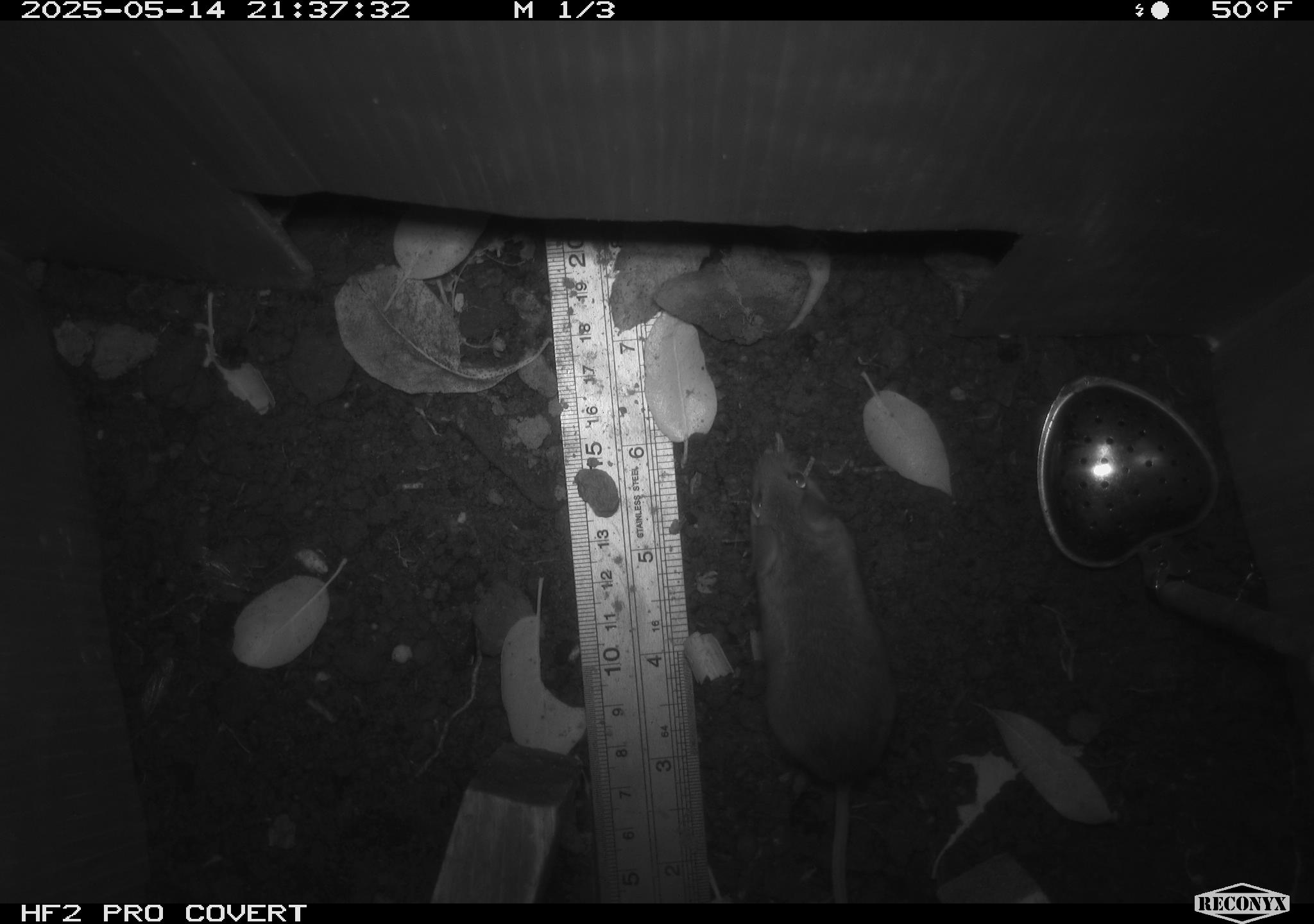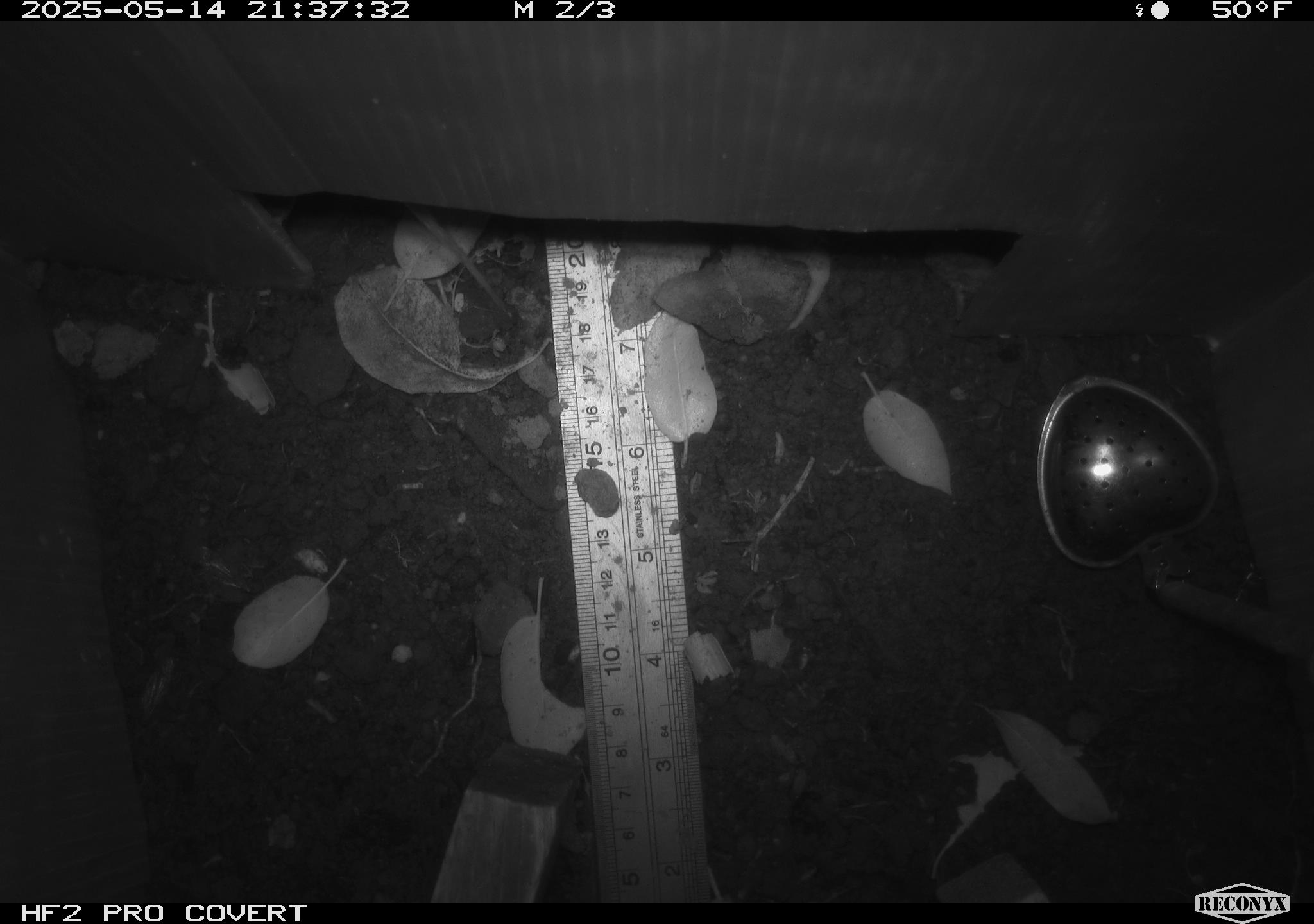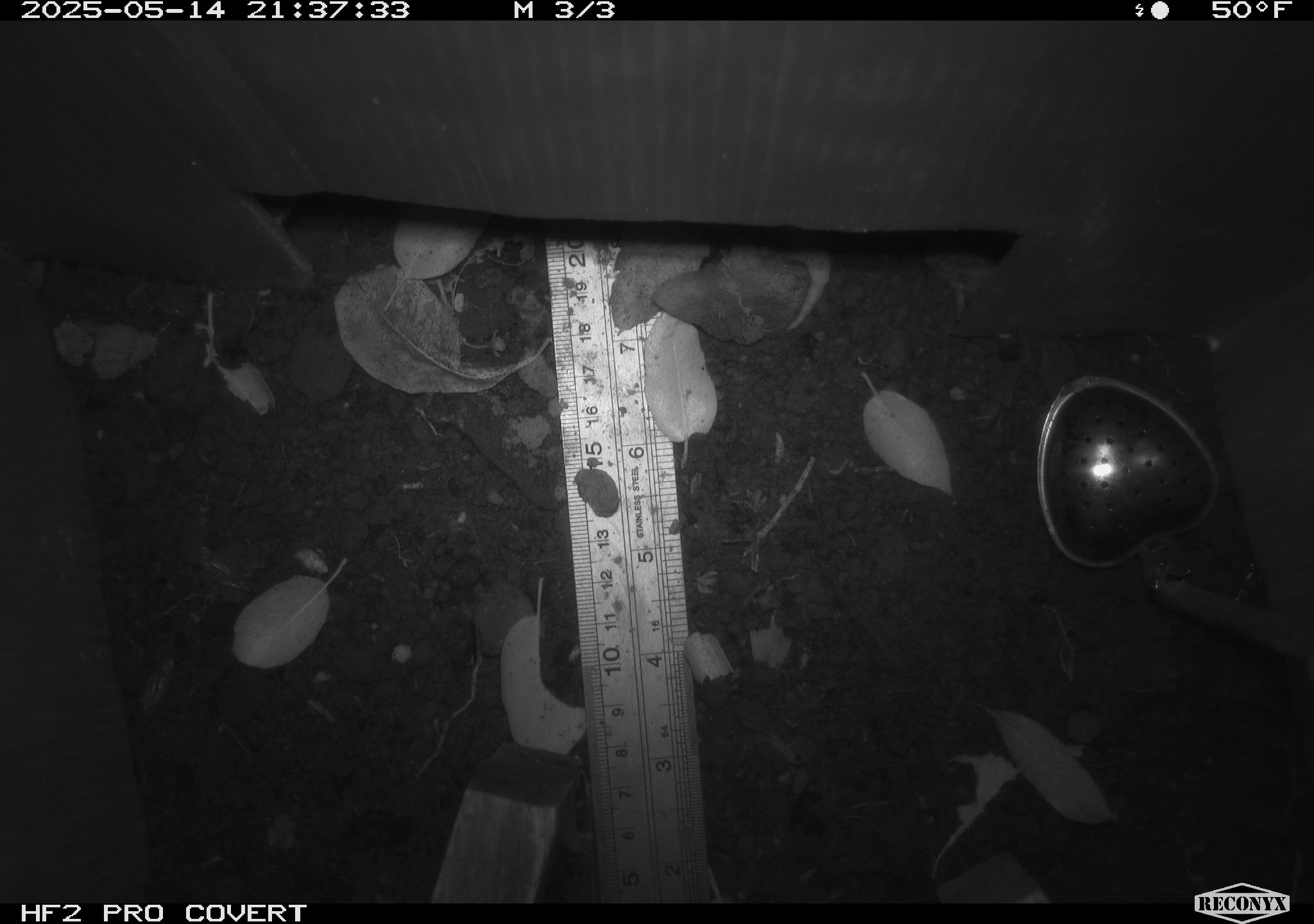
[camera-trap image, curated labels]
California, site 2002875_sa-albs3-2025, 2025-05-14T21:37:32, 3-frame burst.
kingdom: Animalia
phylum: Chordata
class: Mammalia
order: Rodentia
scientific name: Rodentia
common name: mouse species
Mouse species (Rodentia).